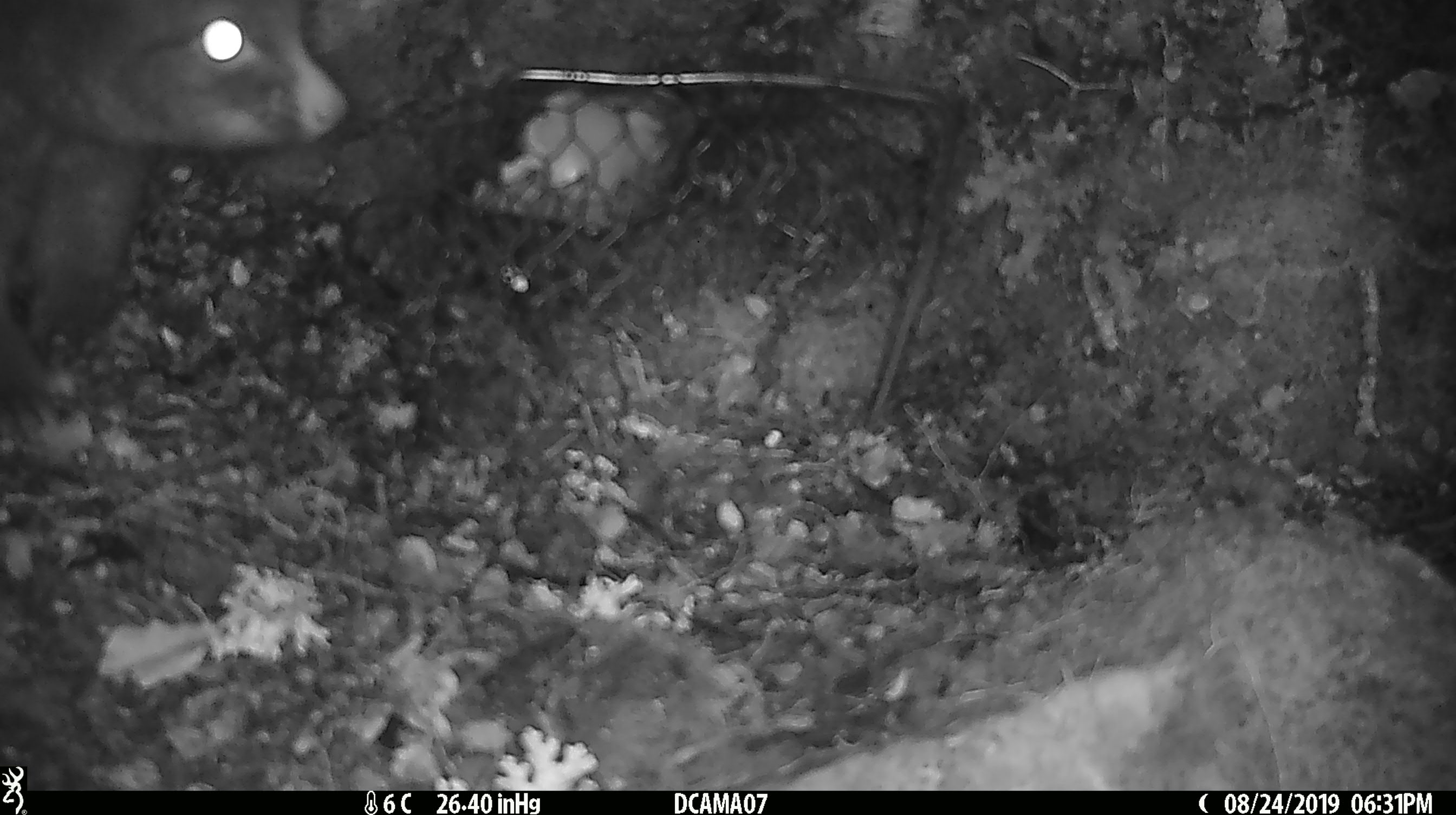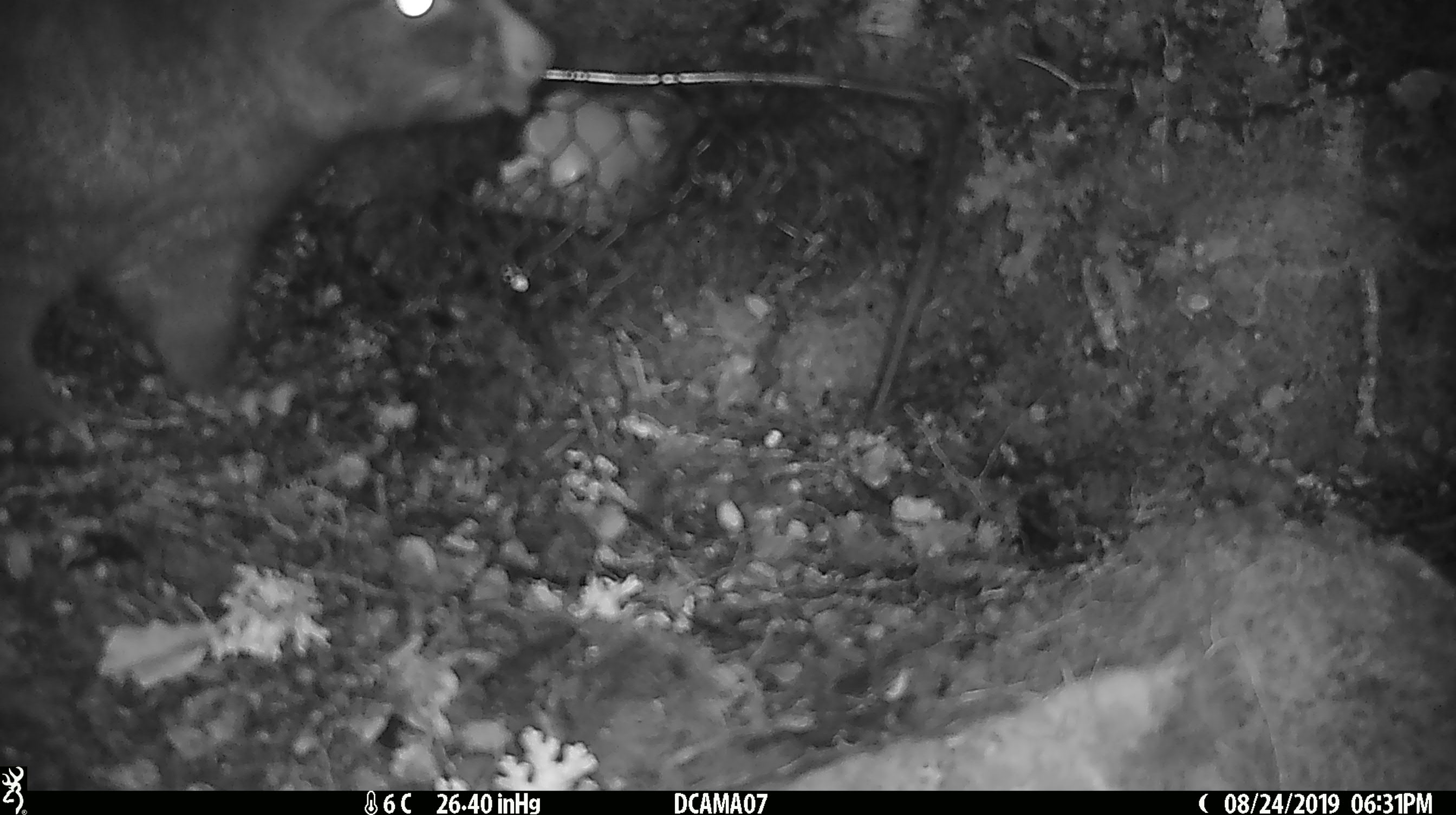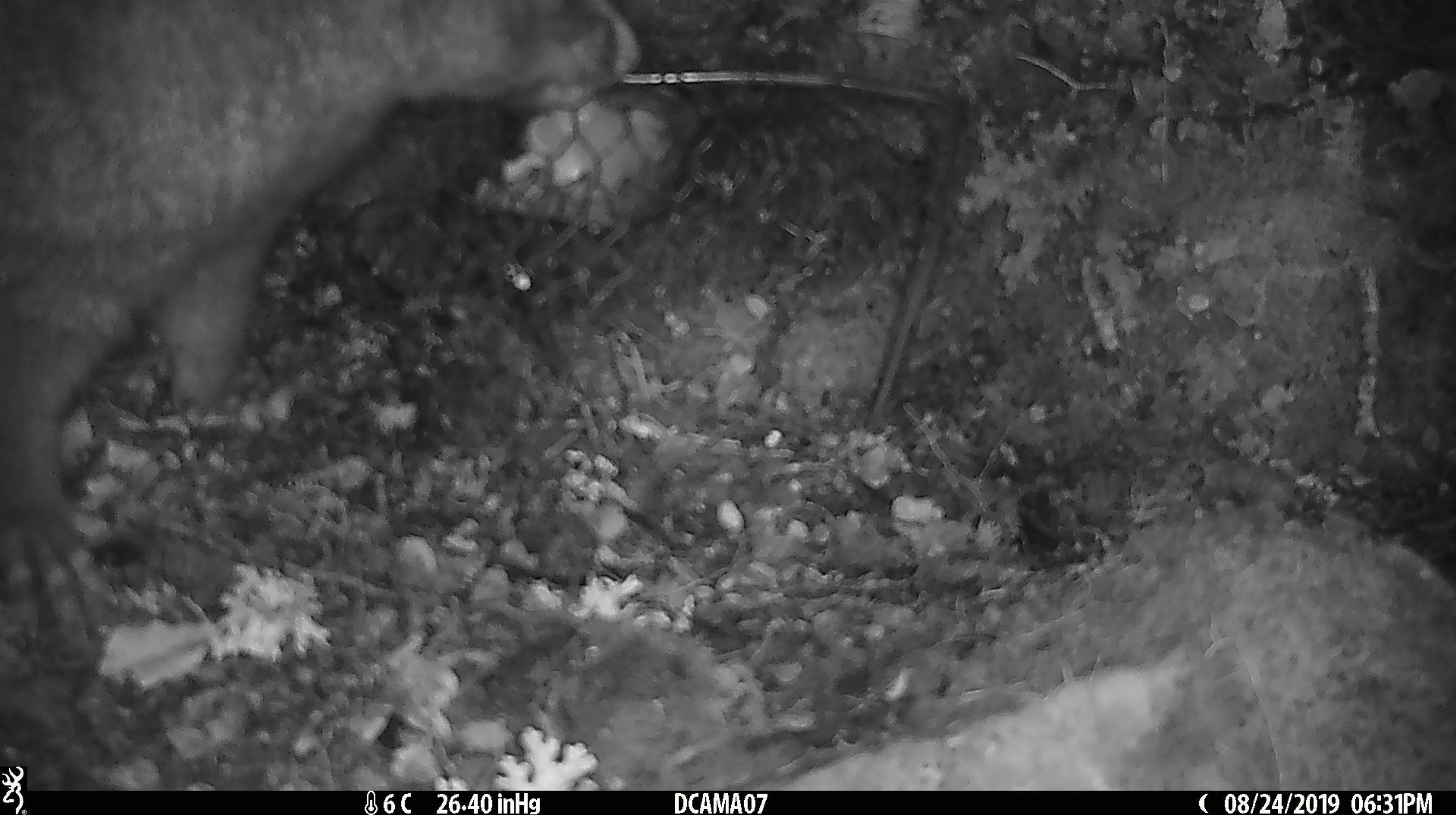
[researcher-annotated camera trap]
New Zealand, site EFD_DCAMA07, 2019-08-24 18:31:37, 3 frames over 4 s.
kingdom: Animalia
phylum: Chordata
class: Mammalia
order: Diprotodontia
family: Phalangeridae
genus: Trichosurus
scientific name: Trichosurus vulpecula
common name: common brushtail possum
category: possum